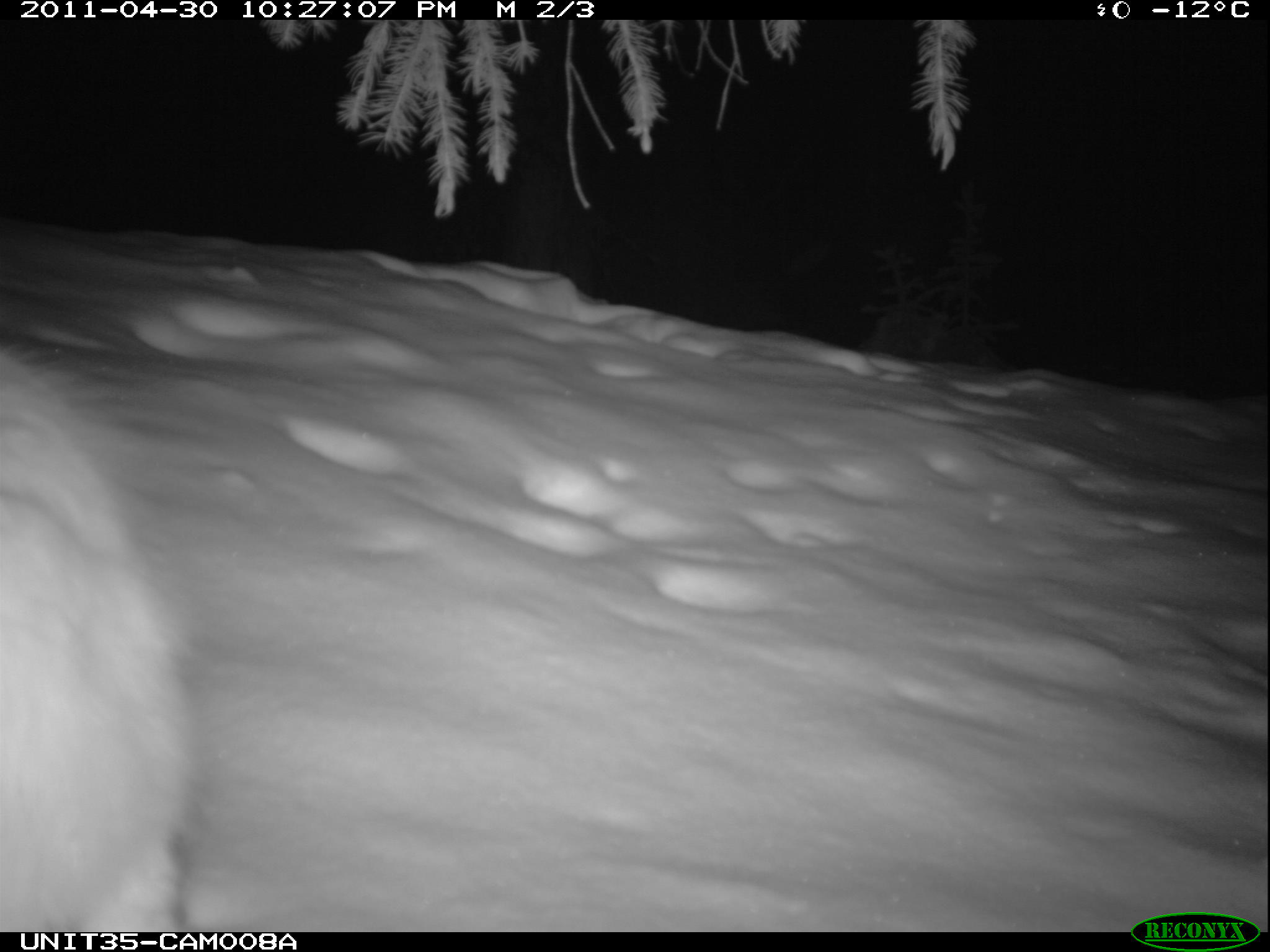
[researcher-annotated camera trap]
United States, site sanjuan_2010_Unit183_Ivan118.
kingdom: Animalia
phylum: Chordata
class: Mammalia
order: Lagomorpha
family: Leporidae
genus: Lepus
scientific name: Lepus americanus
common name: snowshoe hare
Lepus americanus (snowshoe hare).